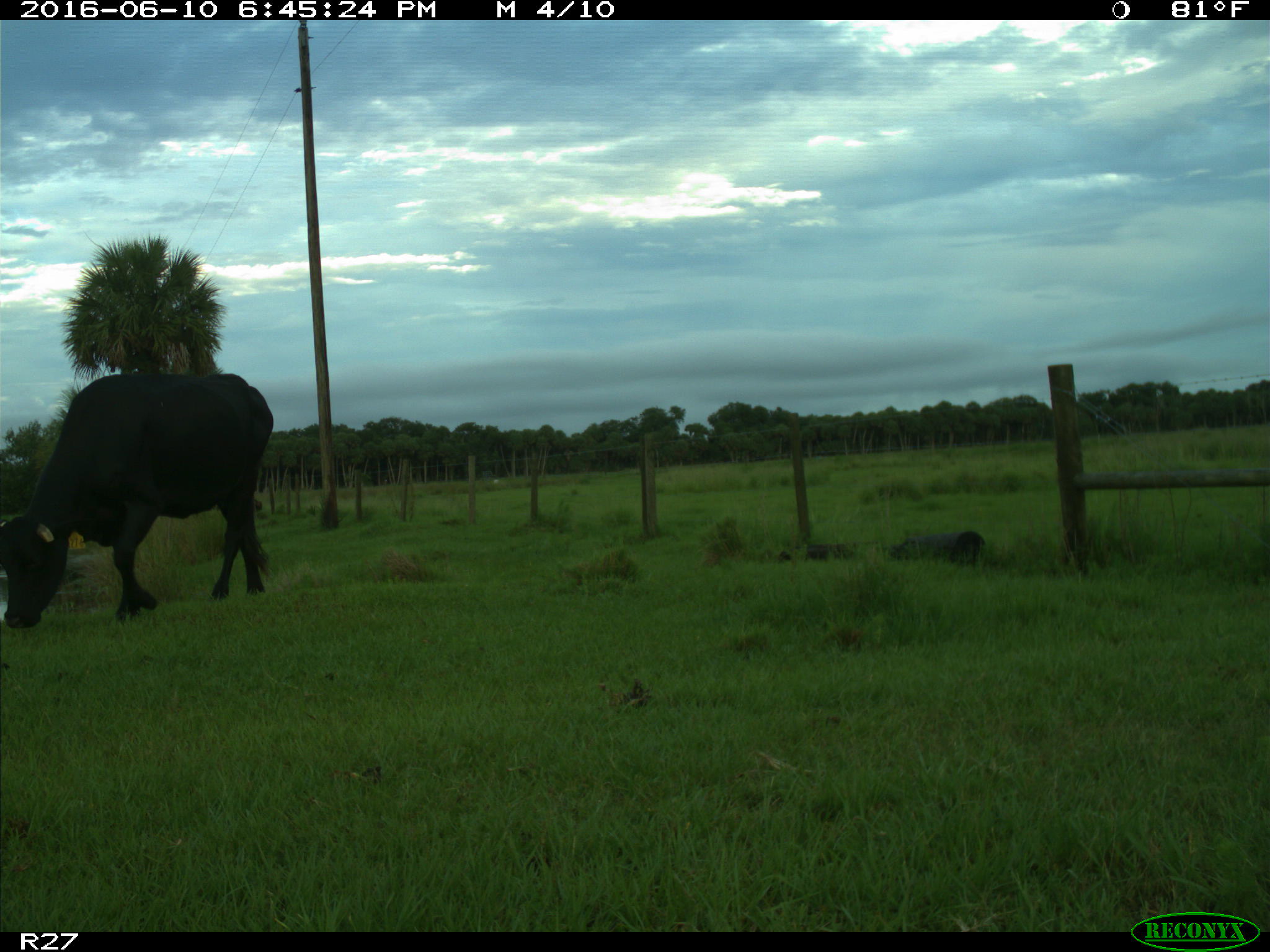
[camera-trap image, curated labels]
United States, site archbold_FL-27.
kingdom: Animalia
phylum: Chordata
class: Mammalia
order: Artiodactyla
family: Bovidae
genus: Bos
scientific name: Bos taurus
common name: domestic cow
Bos taurus (domestic cow).